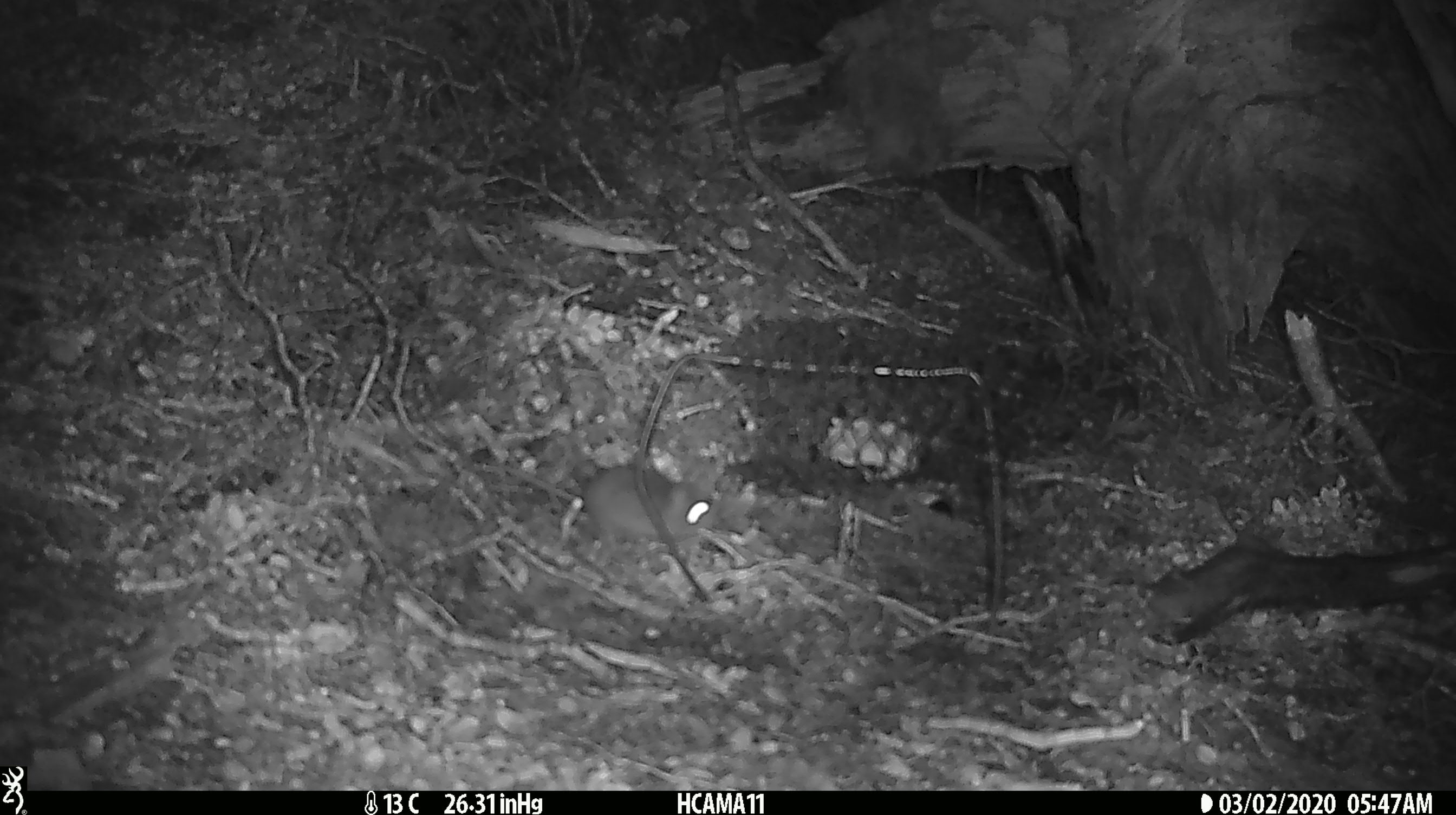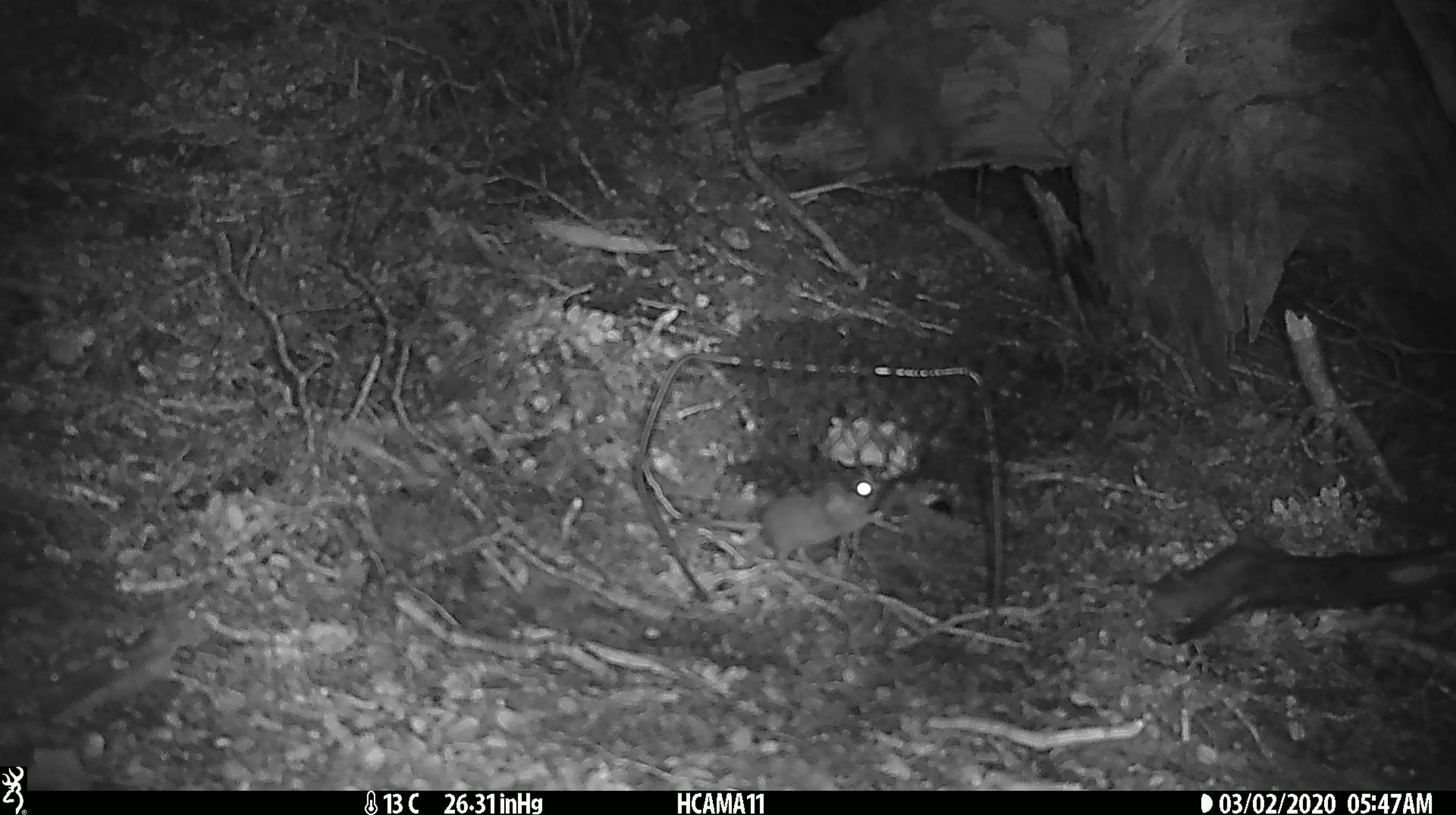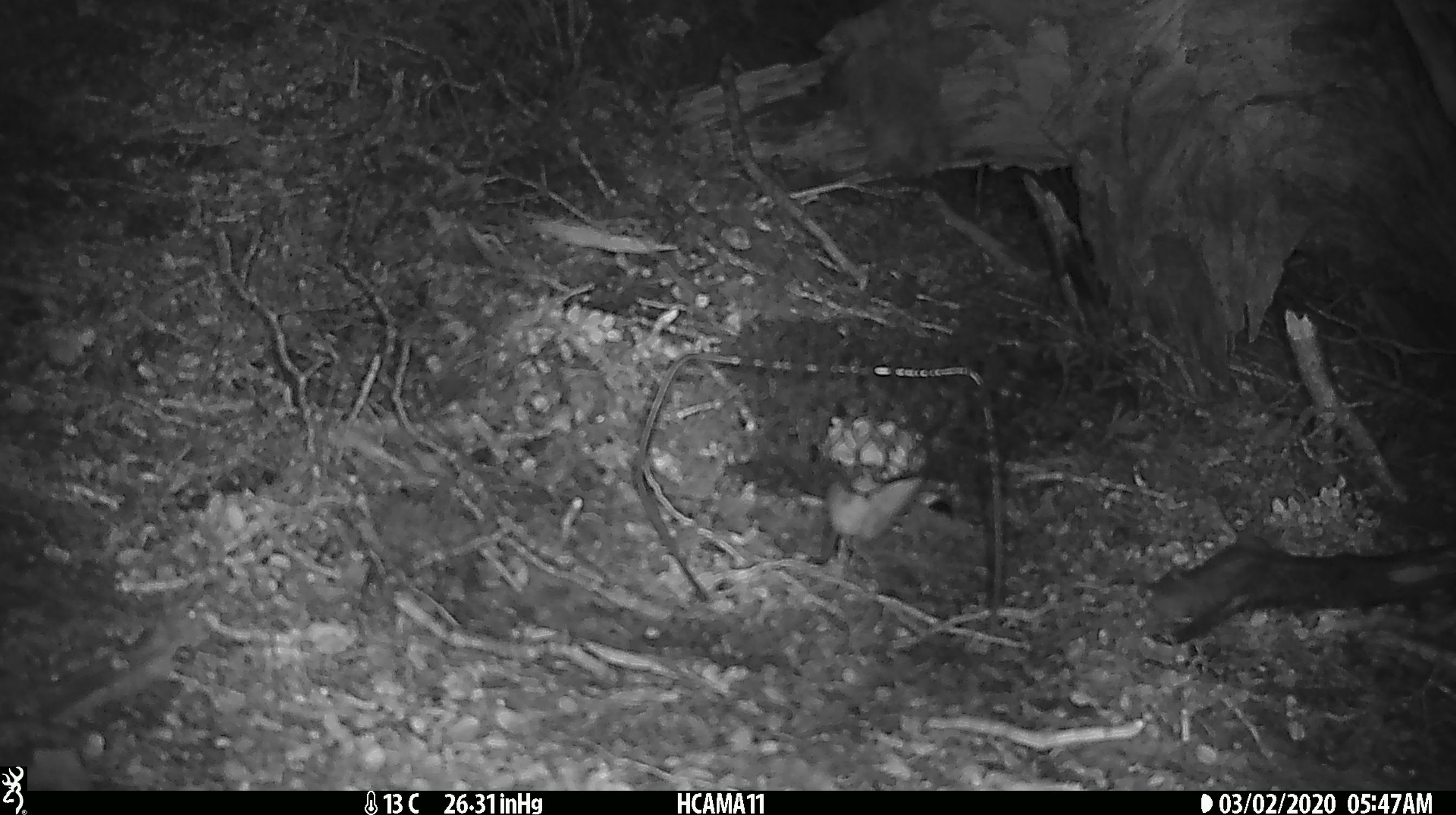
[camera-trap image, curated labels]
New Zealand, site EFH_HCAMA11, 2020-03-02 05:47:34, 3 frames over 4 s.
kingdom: Animalia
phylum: Chordata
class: Mammalia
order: Rodentia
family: Muridae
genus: Mus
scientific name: Mus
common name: mouse